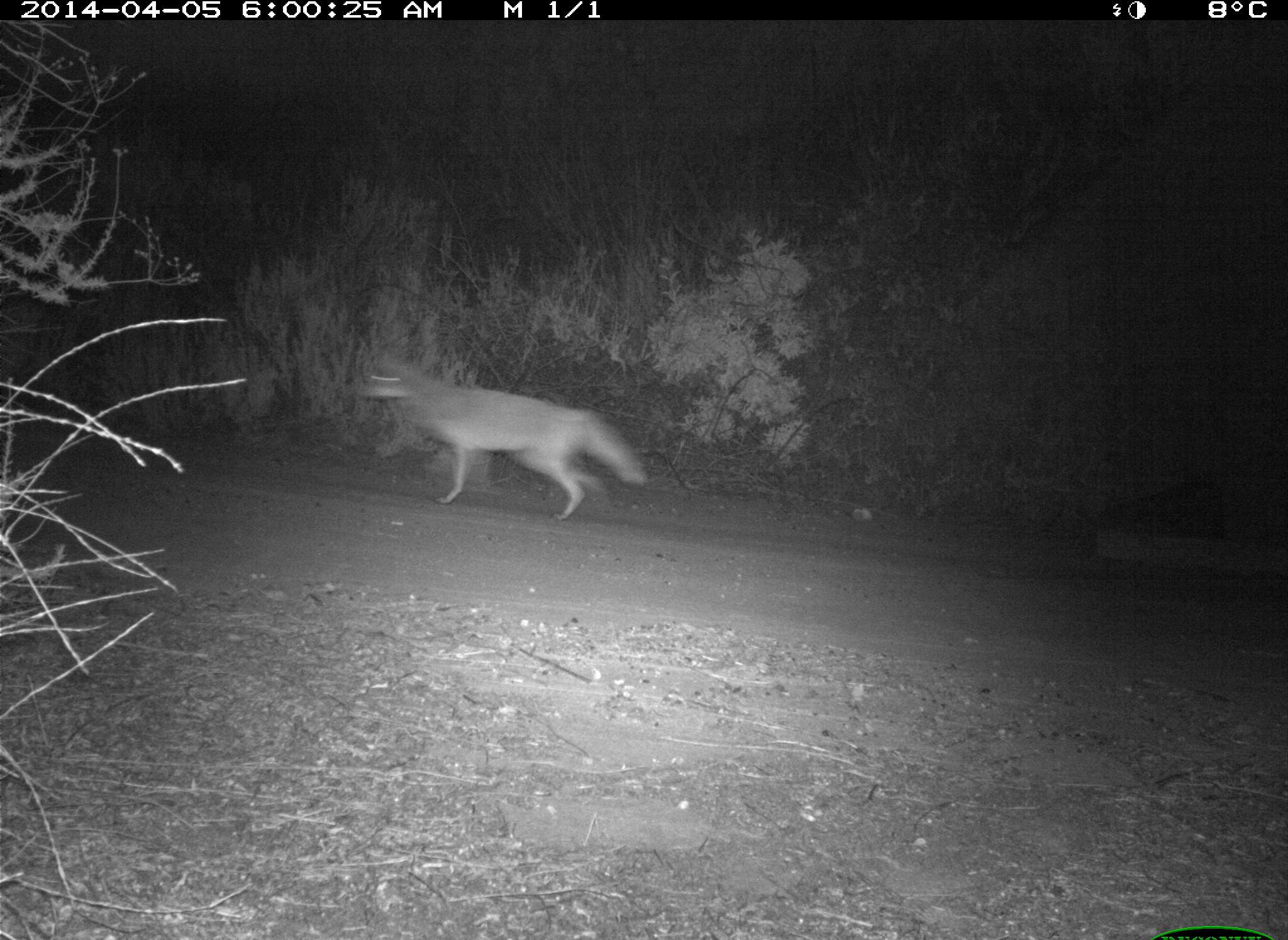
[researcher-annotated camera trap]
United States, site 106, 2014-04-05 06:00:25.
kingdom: Animalia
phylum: Chordata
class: Mammalia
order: Carnivora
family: Canidae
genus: Canis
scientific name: Canis latrans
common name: coyote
Coyote (Canis latrans).